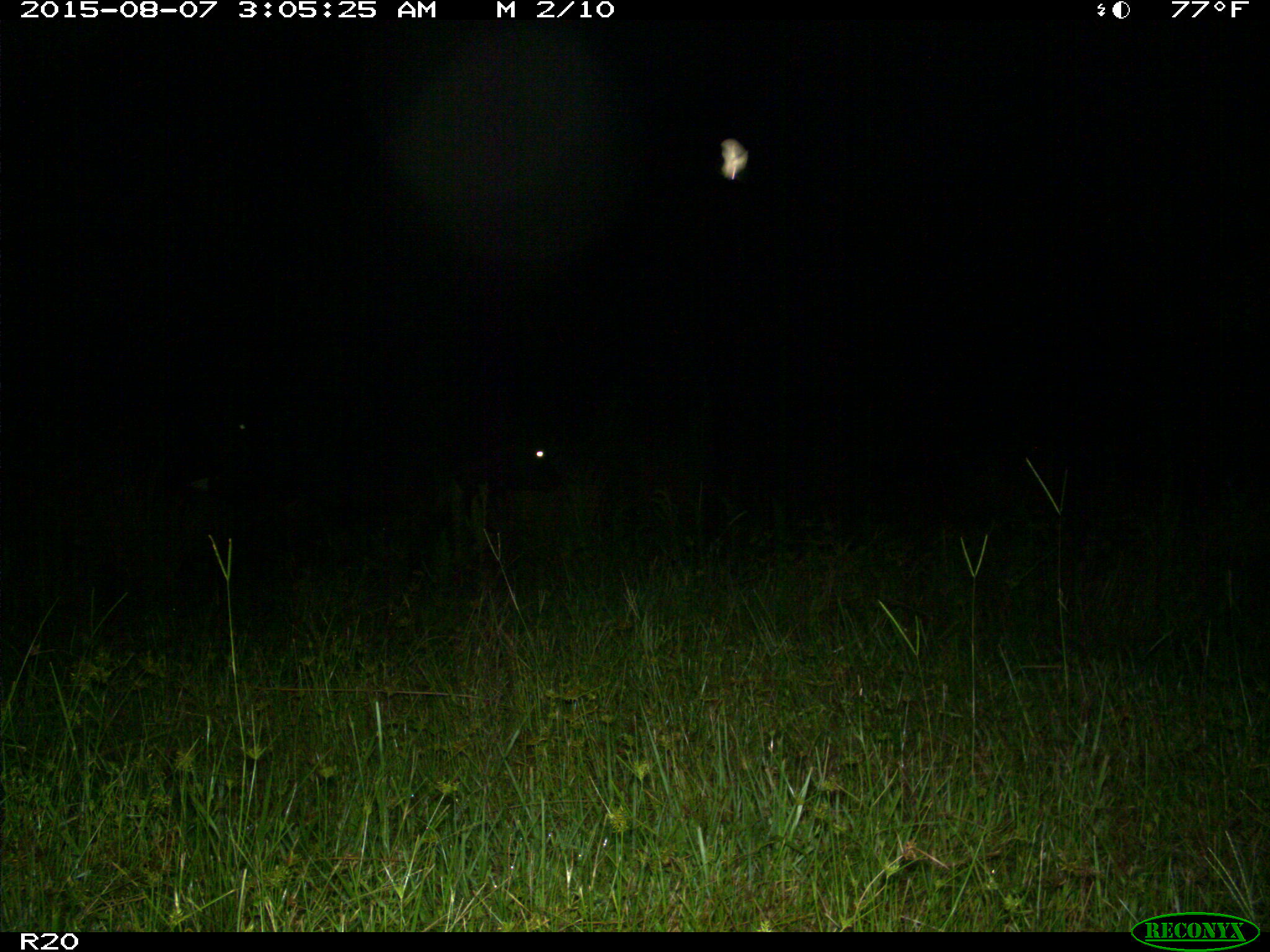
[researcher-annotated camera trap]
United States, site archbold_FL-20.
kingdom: Animalia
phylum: Chordata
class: Mammalia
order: Artiodactyla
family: Bovidae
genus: Bos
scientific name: Bos taurus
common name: domestic cow